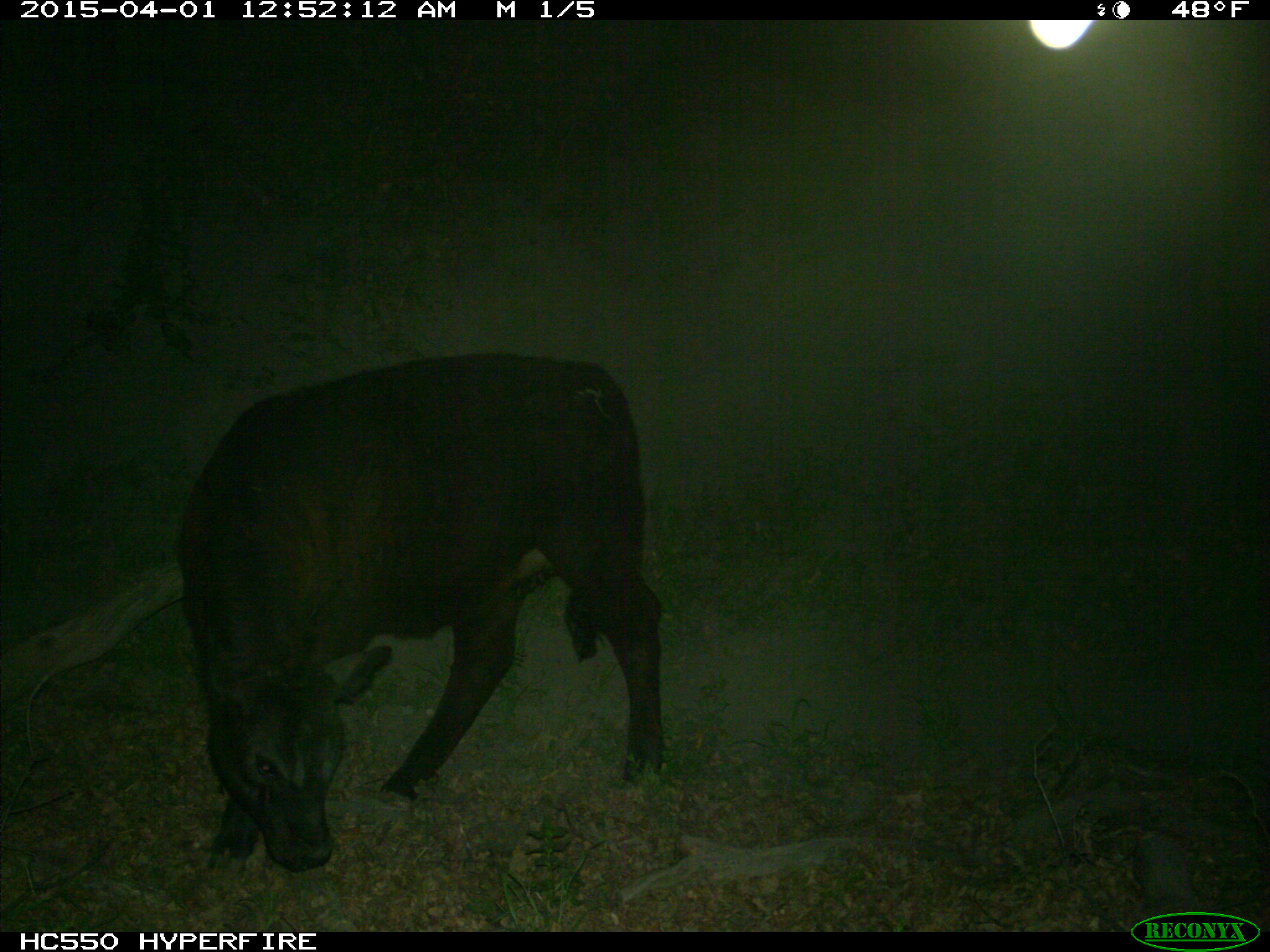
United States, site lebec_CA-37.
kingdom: Animalia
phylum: Chordata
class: Mammalia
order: Artiodactyla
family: Bovidae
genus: Bos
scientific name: Bos taurus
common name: domestic cow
Bos taurus (domestic cow).